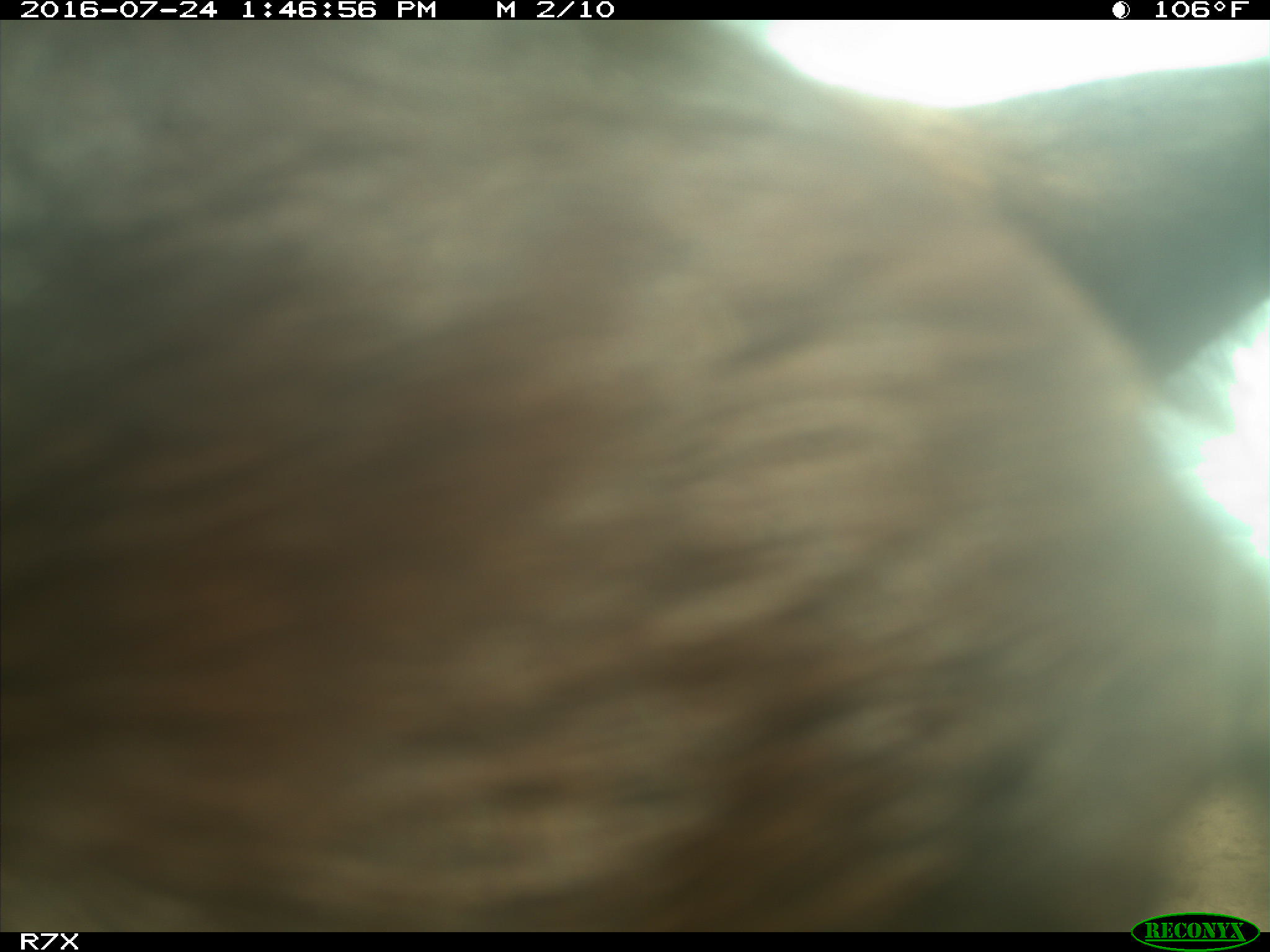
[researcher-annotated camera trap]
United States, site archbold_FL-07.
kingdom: Animalia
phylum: Chordata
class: Mammalia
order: Artiodactyla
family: Bovidae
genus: Bos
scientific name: Bos taurus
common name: domestic cow